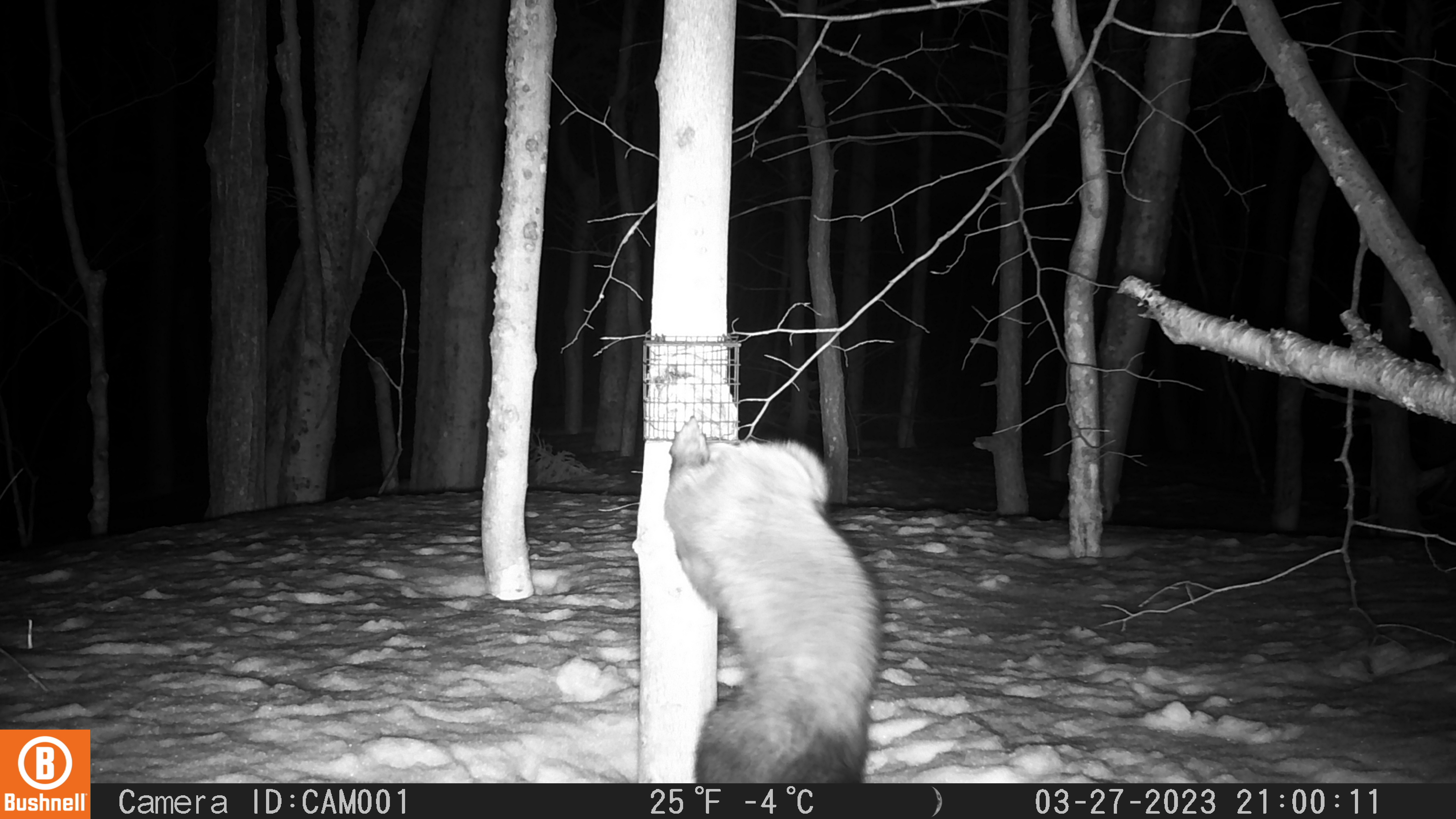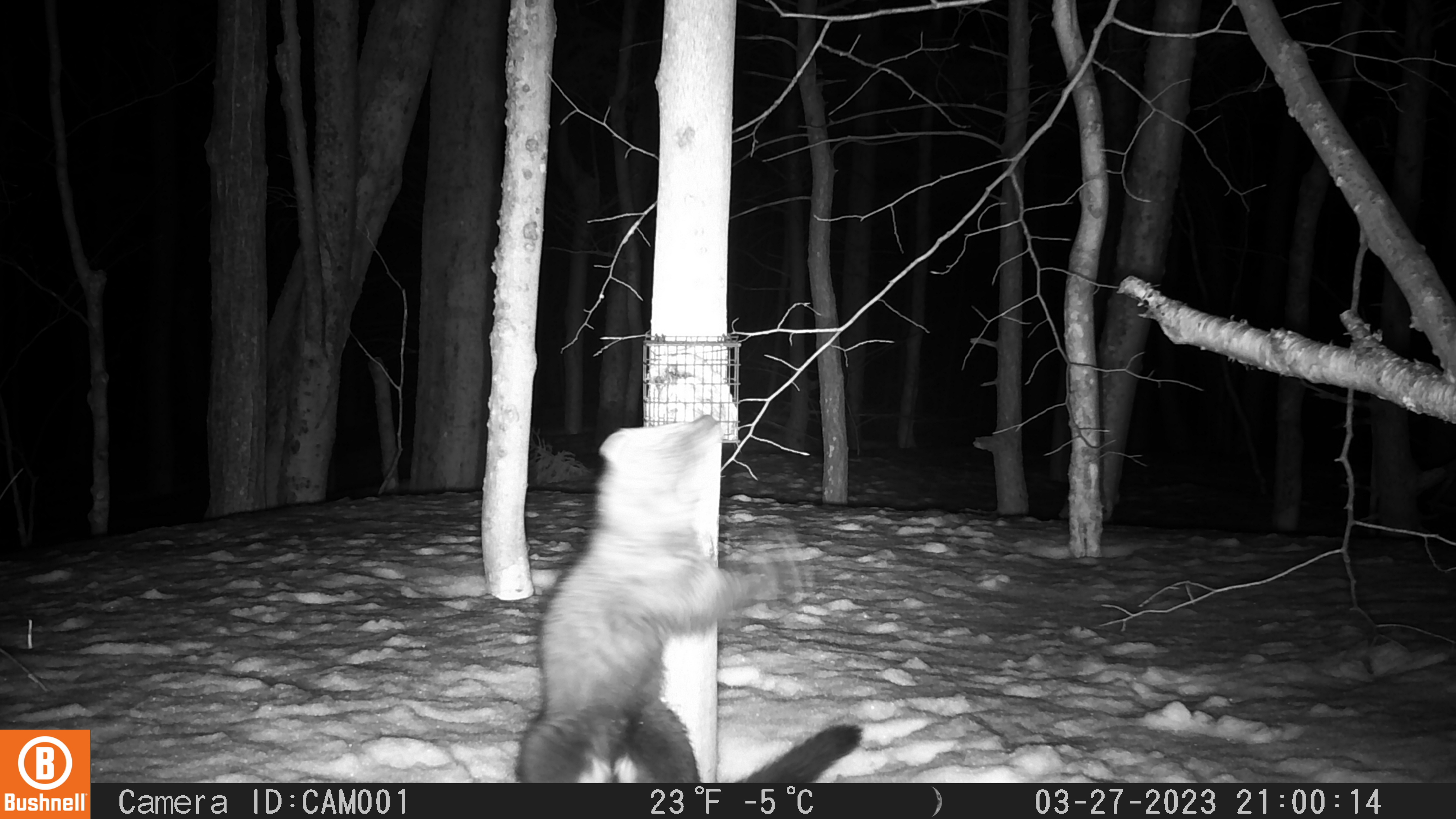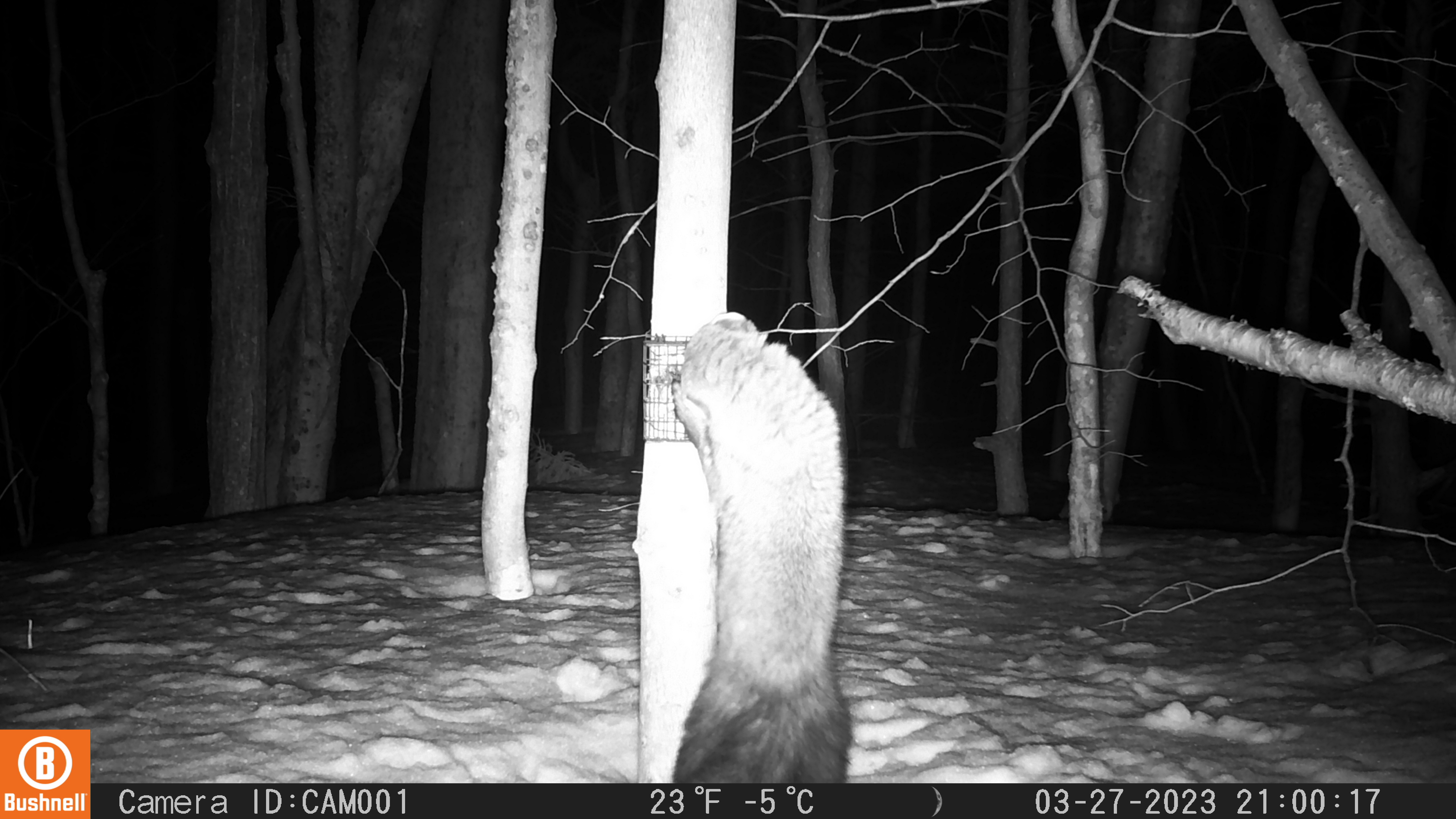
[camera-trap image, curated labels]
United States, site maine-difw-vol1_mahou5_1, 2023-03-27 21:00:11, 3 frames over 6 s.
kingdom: Animalia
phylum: Chordata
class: Mammalia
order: Carnivora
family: Mustelidae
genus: Pekania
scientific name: Pekania pennanti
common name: fisher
Fisher (Pekania pennanti).